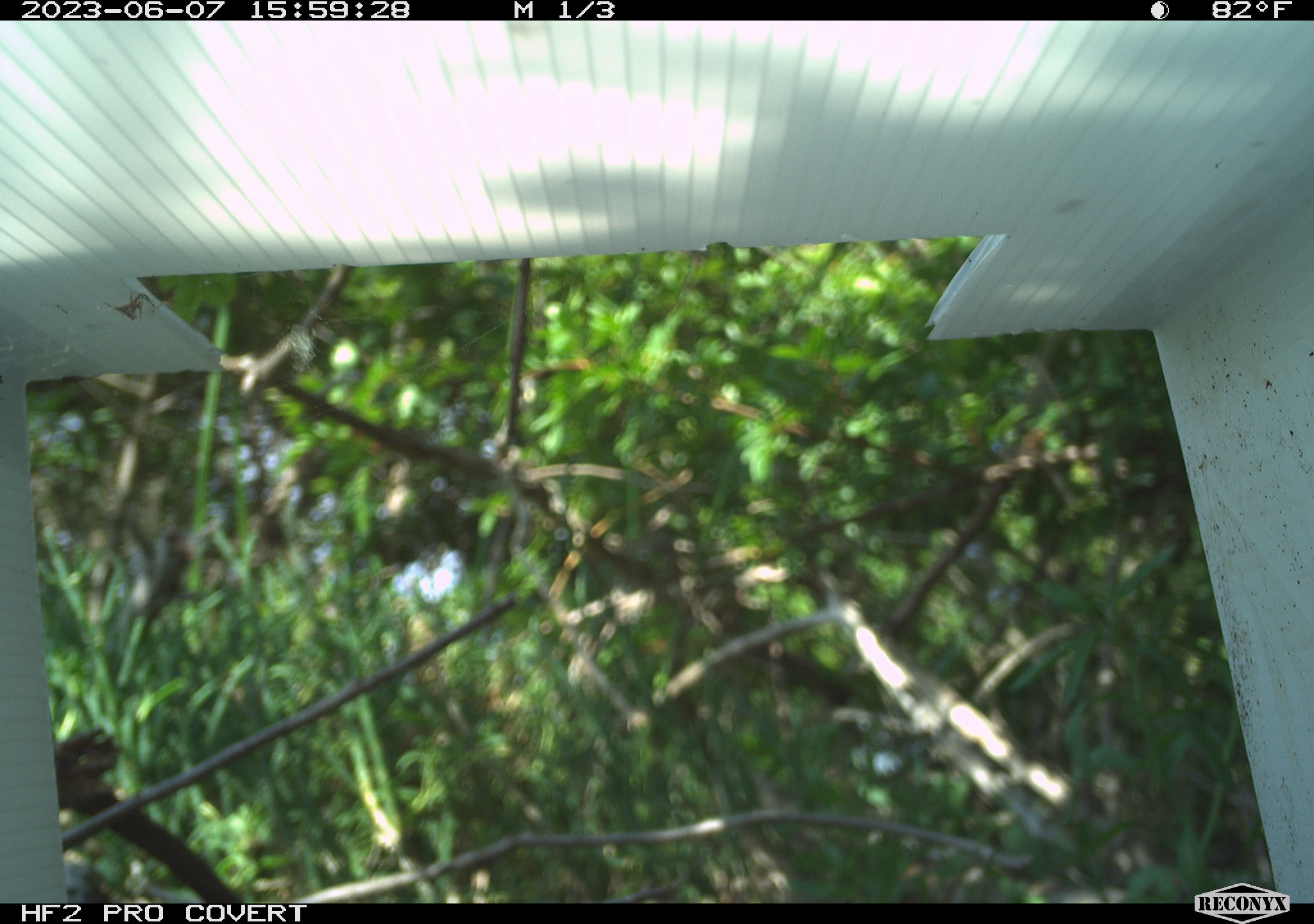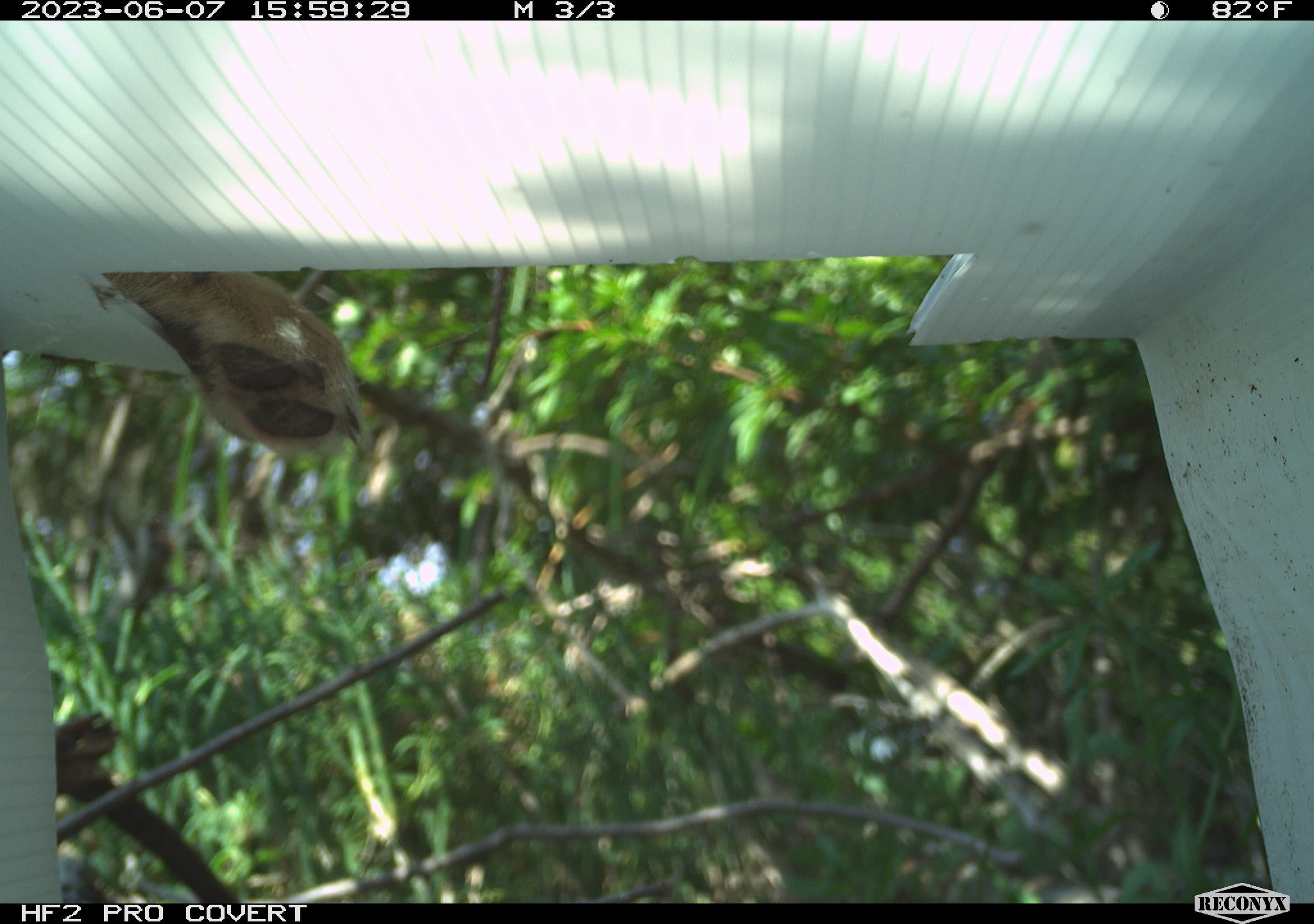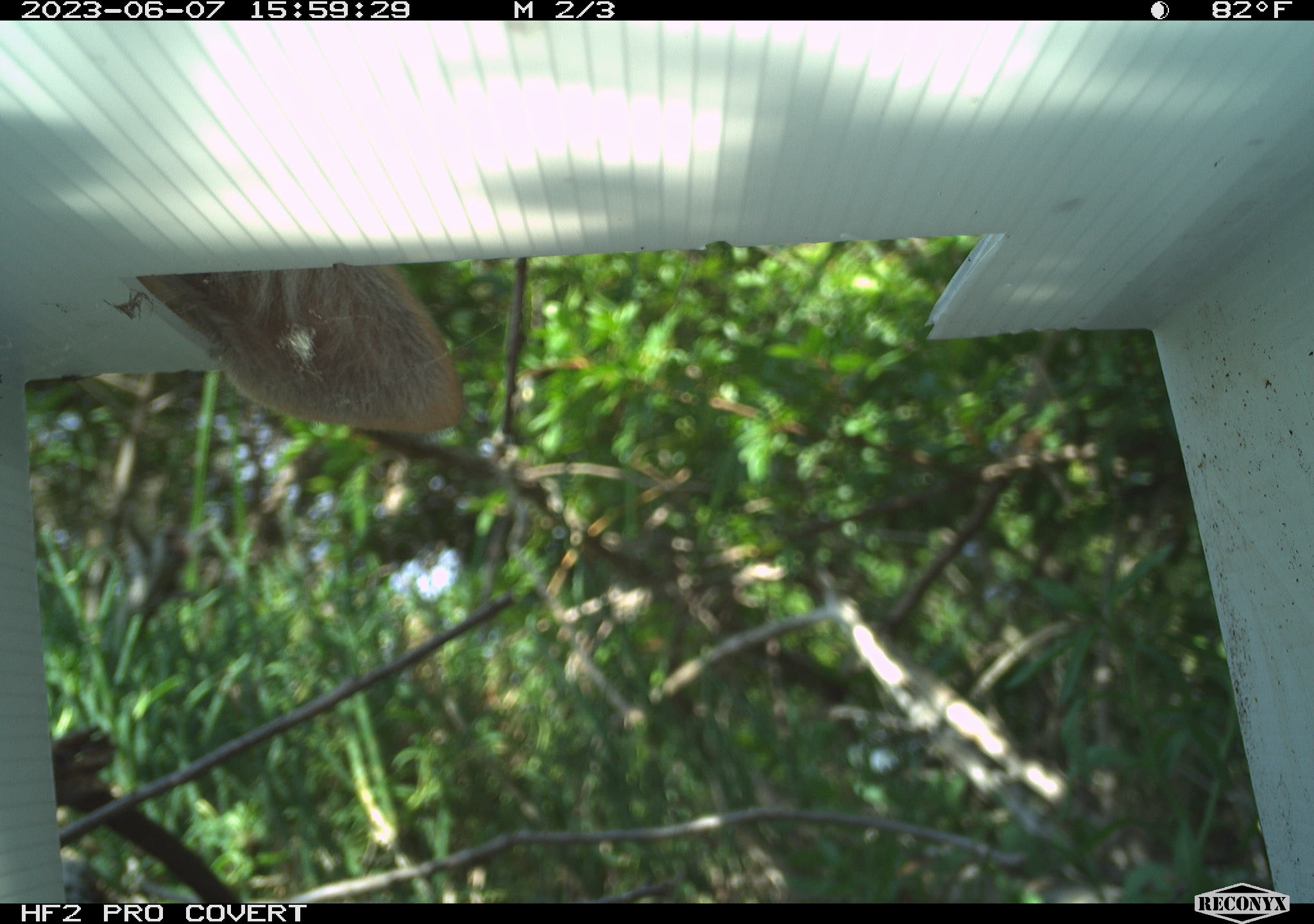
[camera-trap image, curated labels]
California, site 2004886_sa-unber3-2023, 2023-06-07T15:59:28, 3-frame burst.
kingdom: Animalia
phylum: Chordata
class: Mammalia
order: Carnivora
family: Canidae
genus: Canis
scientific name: Canis latrans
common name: coyote